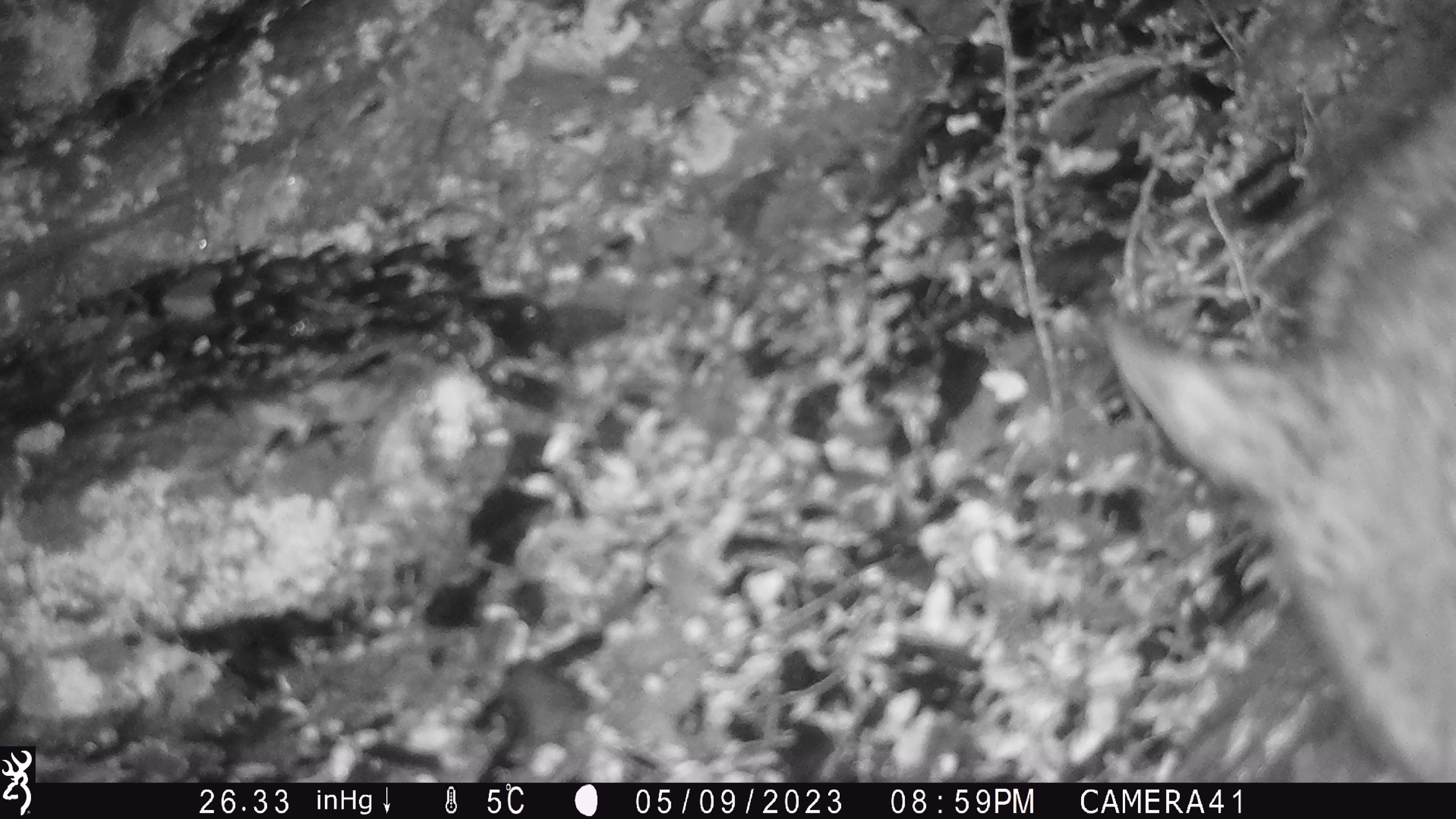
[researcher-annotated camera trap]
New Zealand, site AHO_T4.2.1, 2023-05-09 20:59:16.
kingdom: Animalia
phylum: Chordata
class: Mammalia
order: Carnivora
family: Mustelidae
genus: Mustela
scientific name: Mustela erminea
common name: stoat